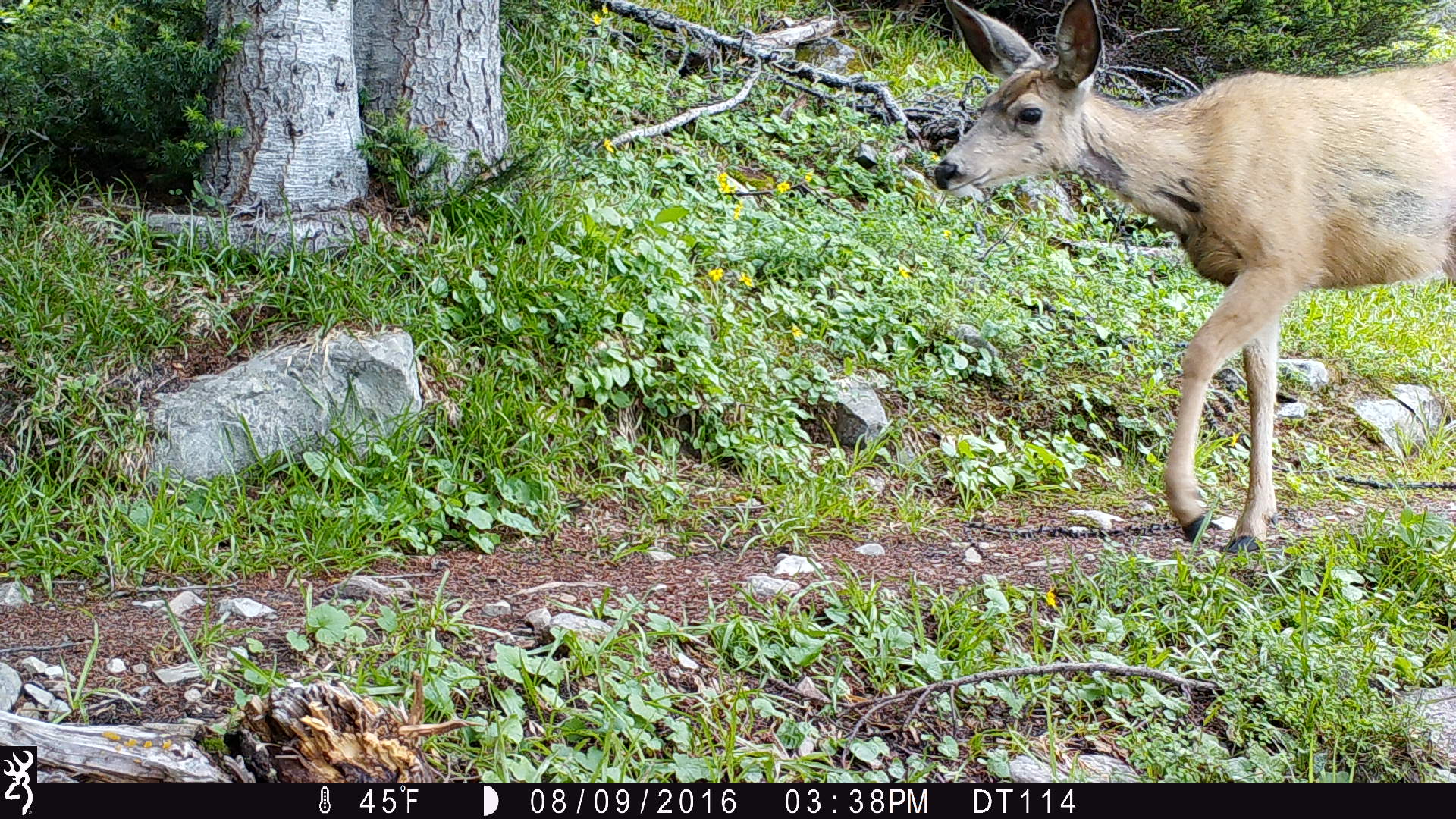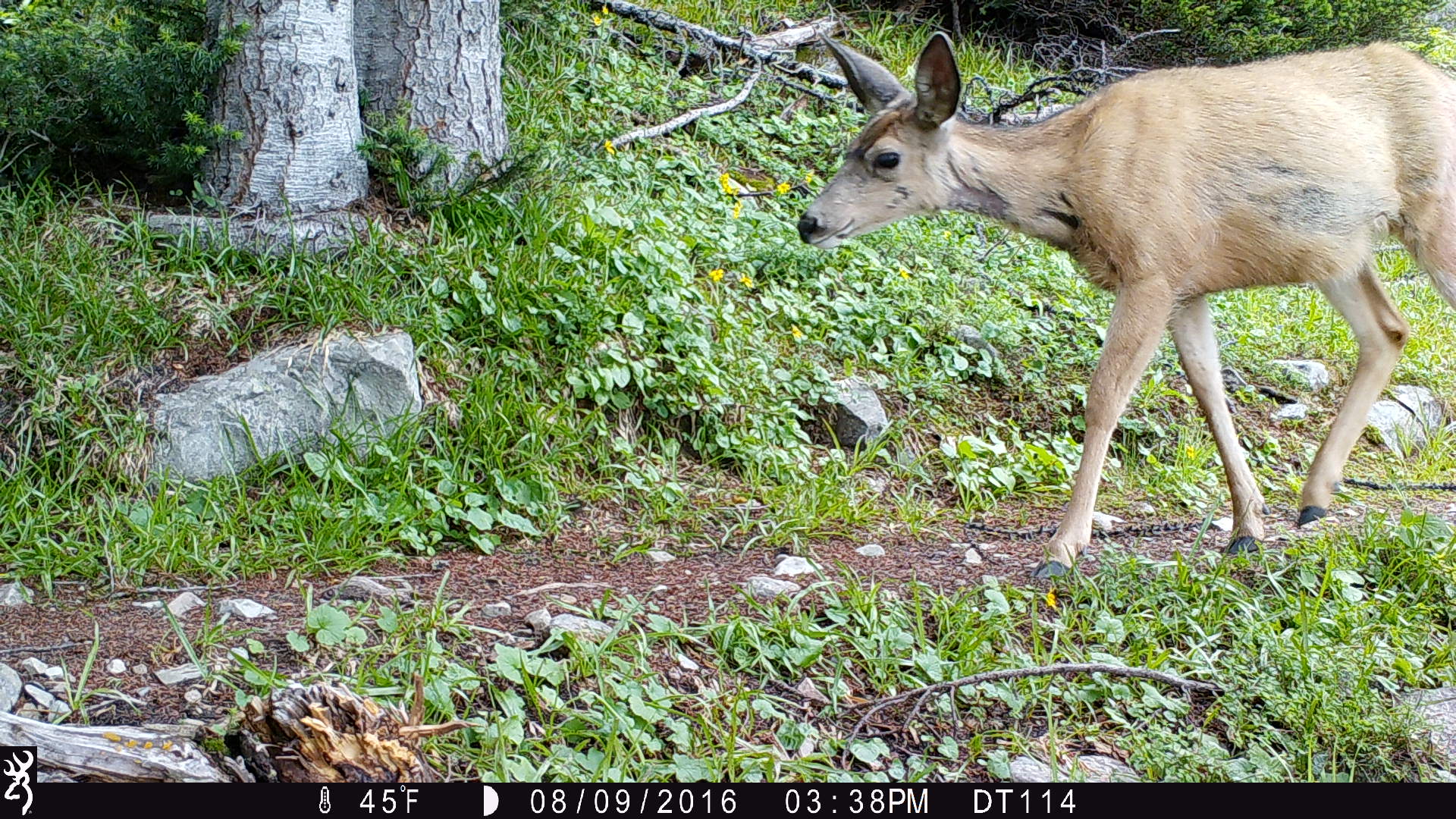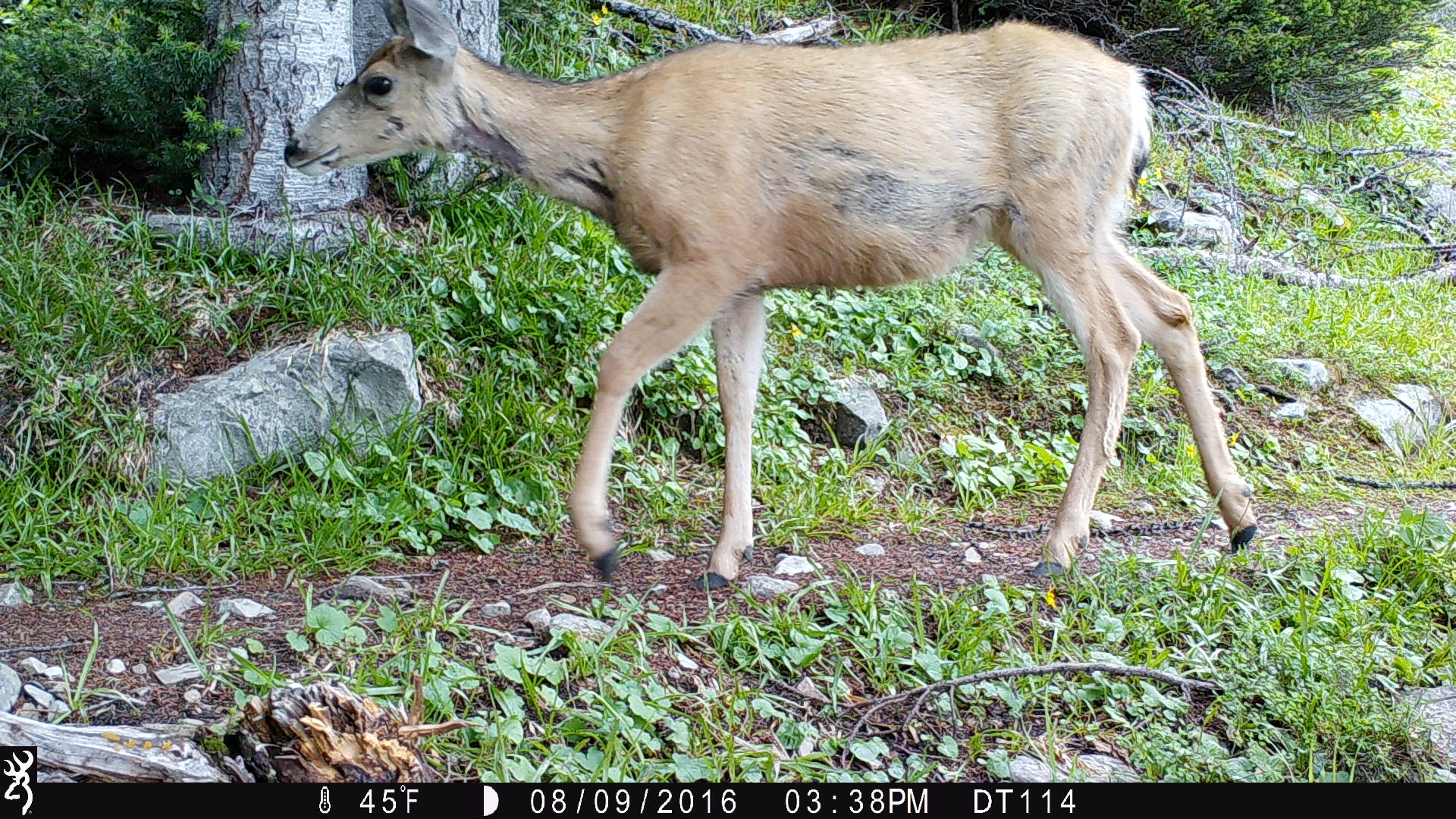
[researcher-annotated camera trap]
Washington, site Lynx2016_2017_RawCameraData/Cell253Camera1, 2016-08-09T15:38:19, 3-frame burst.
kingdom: Animalia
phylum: Chordata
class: Mammalia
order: Artiodactyla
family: Cervidae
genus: Odocoileus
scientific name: Odocoileus hemionus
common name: mule deer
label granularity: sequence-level